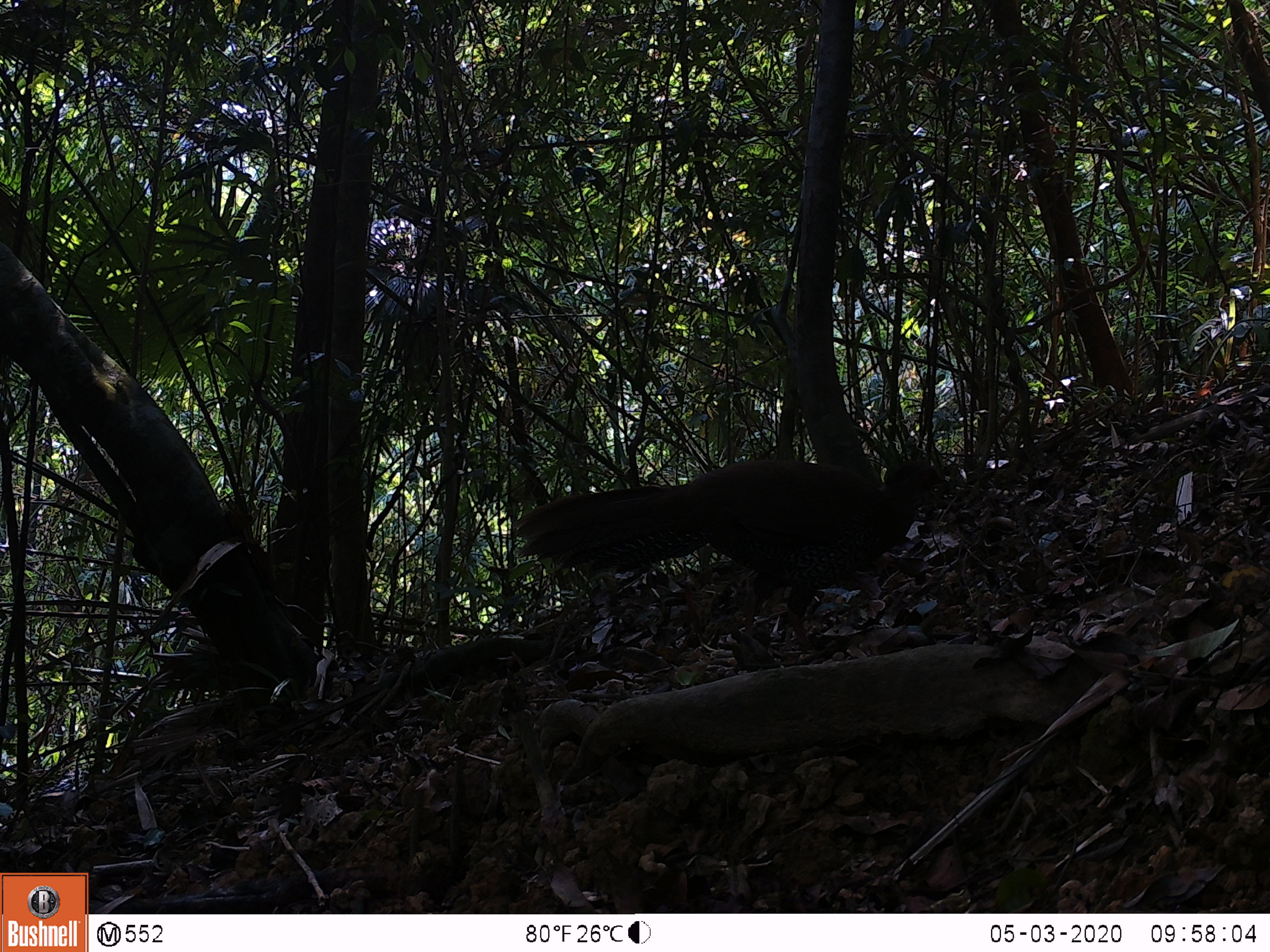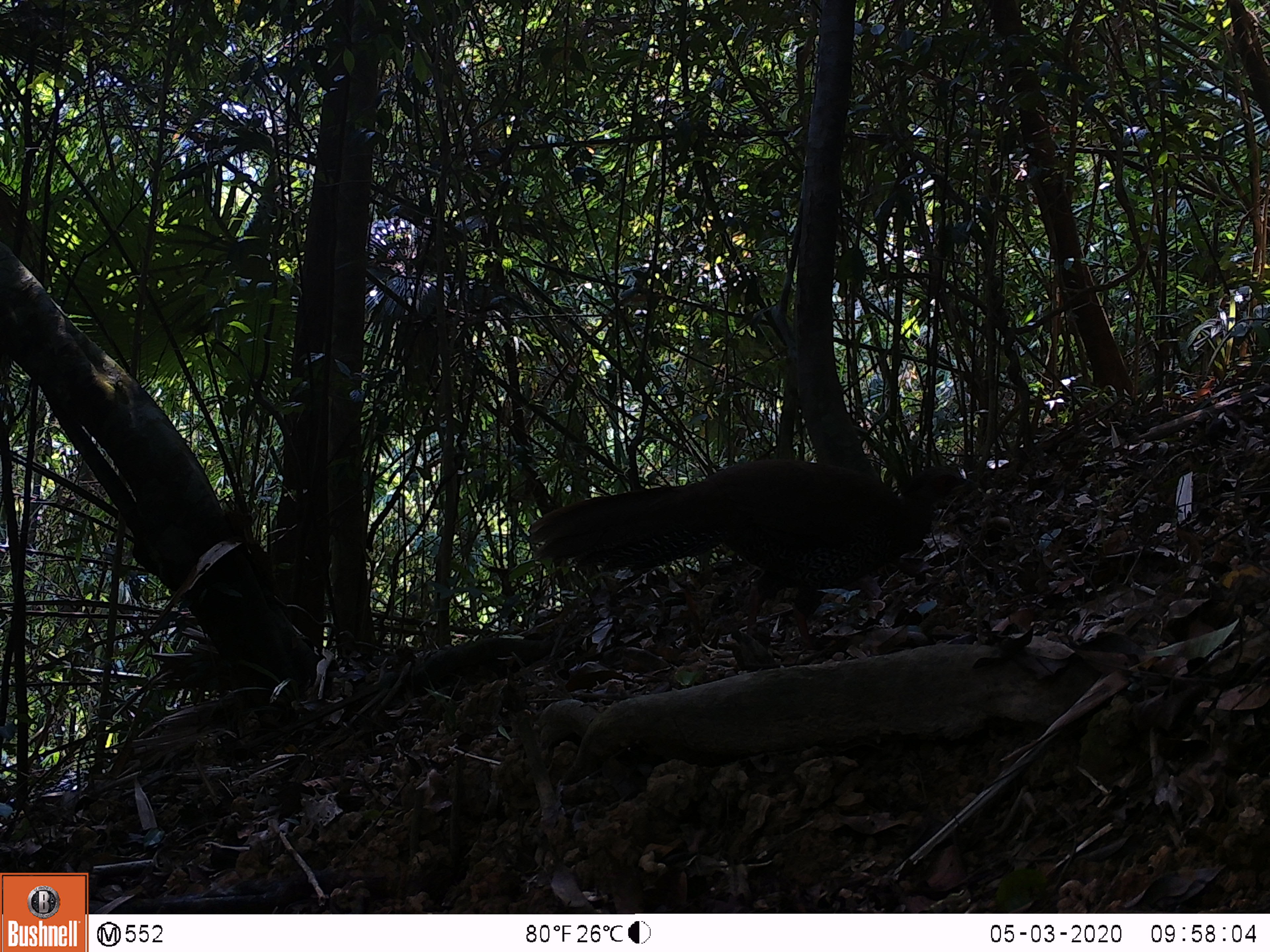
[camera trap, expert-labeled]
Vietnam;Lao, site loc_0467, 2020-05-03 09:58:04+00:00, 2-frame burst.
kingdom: Animalia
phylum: Chordata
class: Aves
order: Galliformes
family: Phasianidae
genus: Lophura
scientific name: Lophura nycthemera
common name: silver pheasant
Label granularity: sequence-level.